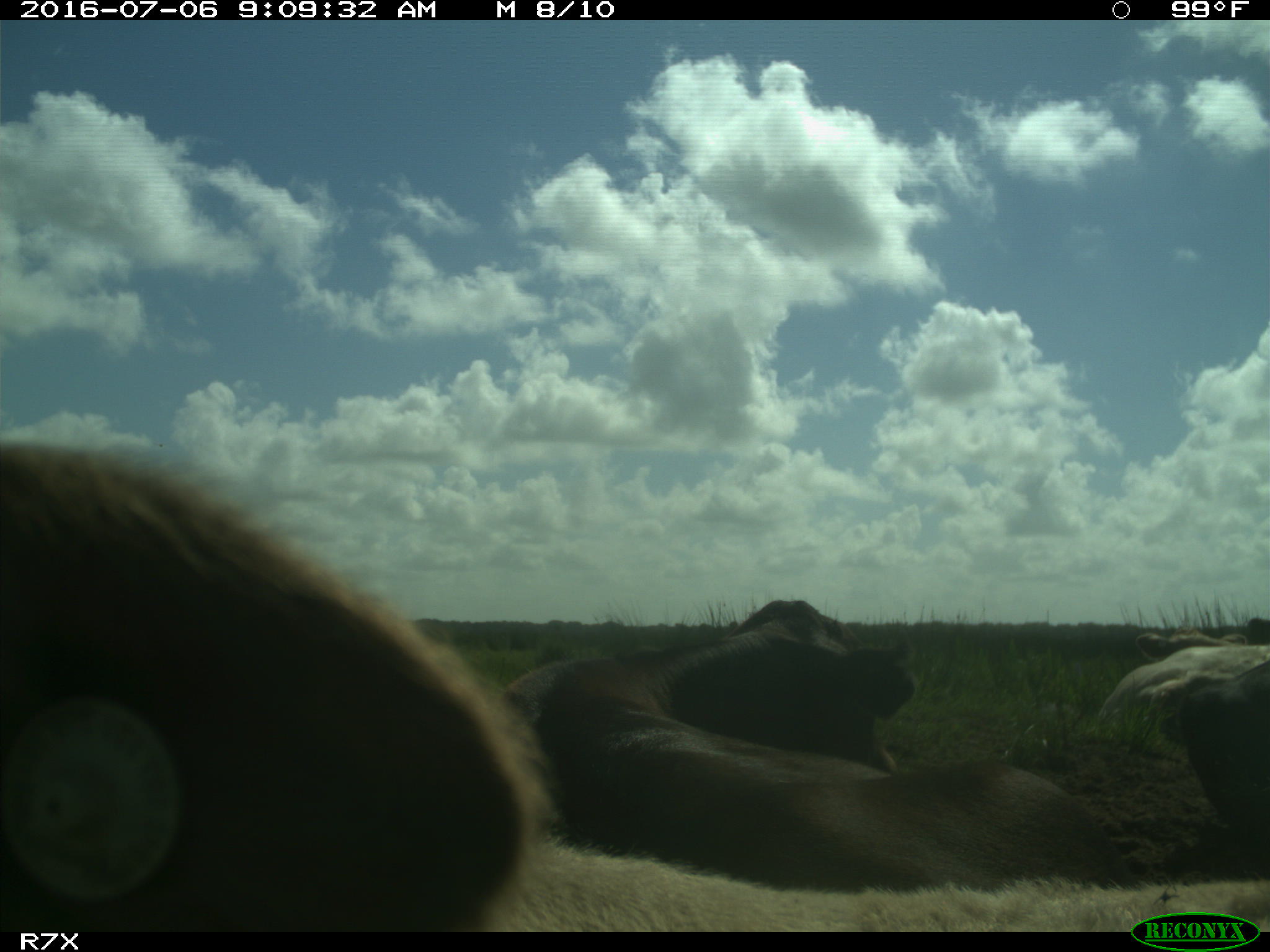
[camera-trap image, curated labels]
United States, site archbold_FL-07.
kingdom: Animalia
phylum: Chordata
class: Mammalia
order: Artiodactyla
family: Bovidae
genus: Bos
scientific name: Bos taurus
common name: domestic cow